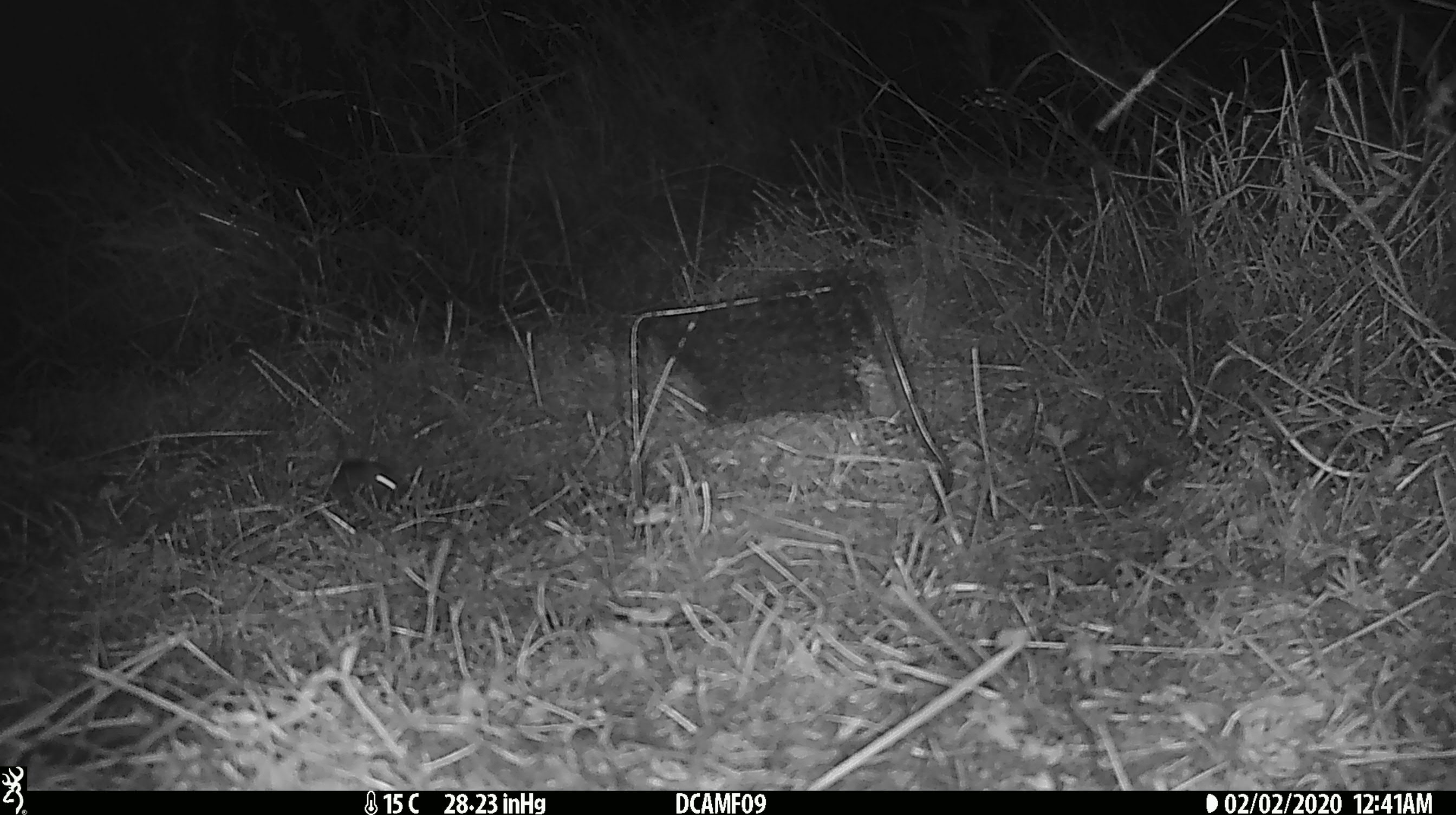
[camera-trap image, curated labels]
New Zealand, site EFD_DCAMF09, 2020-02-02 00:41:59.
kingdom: Animalia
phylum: Chordata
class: Mammalia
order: Rodentia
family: Muridae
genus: Mus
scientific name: Mus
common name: mouse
Mouse (Mus).